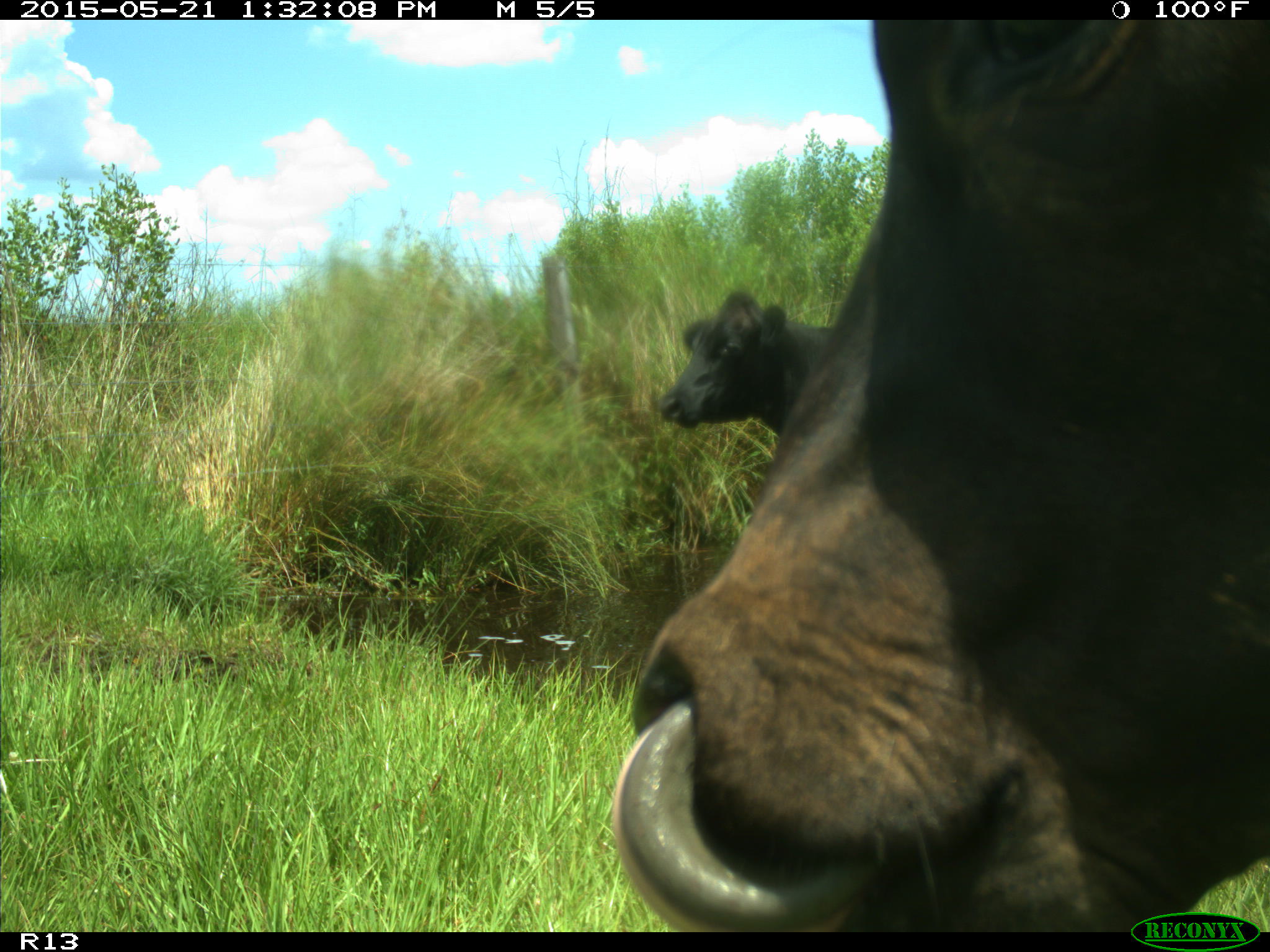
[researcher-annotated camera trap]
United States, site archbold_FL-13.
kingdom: Animalia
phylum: Chordata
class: Mammalia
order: Artiodactyla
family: Bovidae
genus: Bos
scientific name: Bos taurus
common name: domestic cow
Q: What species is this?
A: Bos taurus (domestic cow).